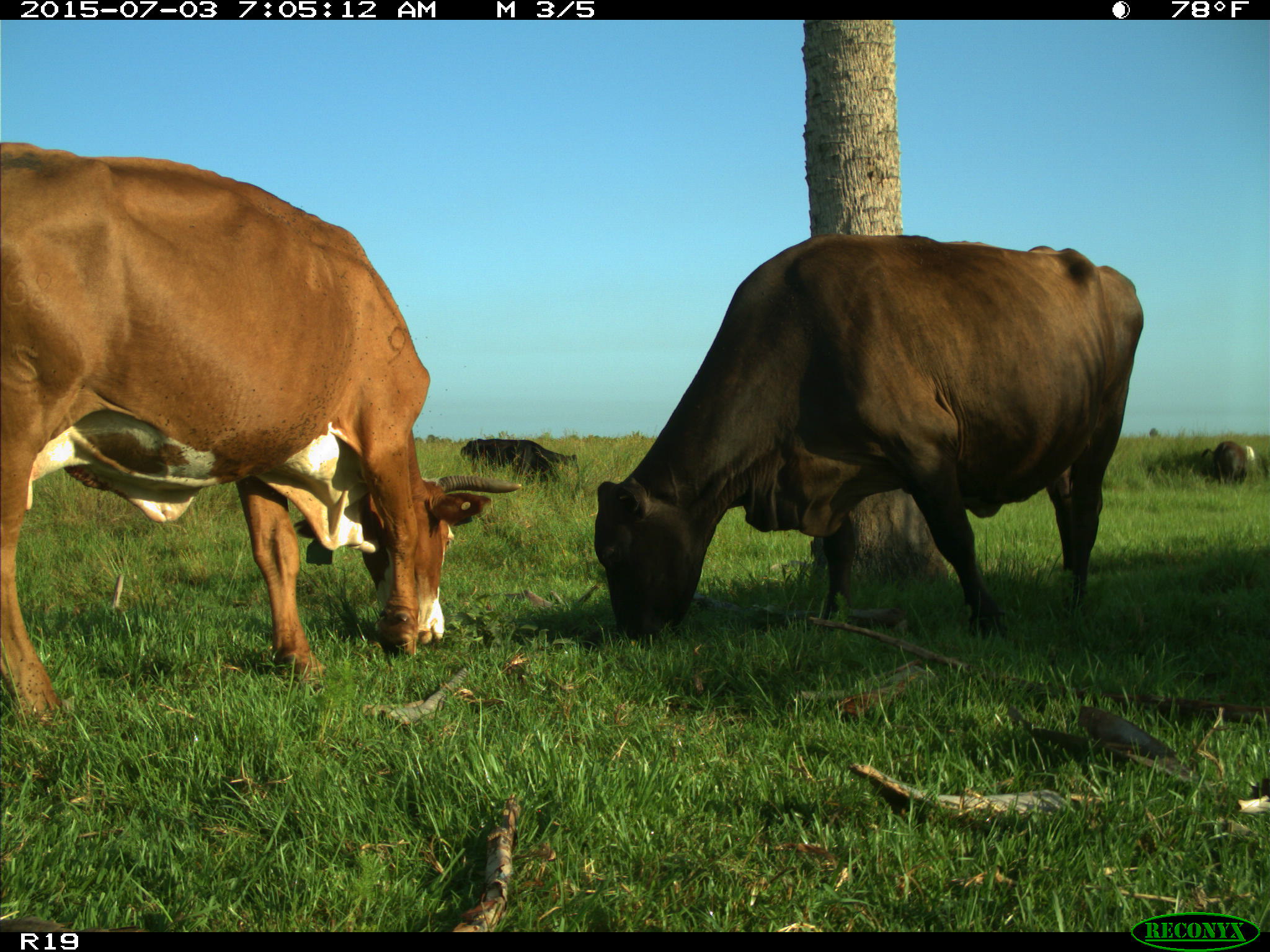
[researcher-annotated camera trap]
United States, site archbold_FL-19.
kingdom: Animalia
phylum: Chordata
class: Mammalia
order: Artiodactyla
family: Bovidae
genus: Bos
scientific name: Bos taurus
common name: domestic cow